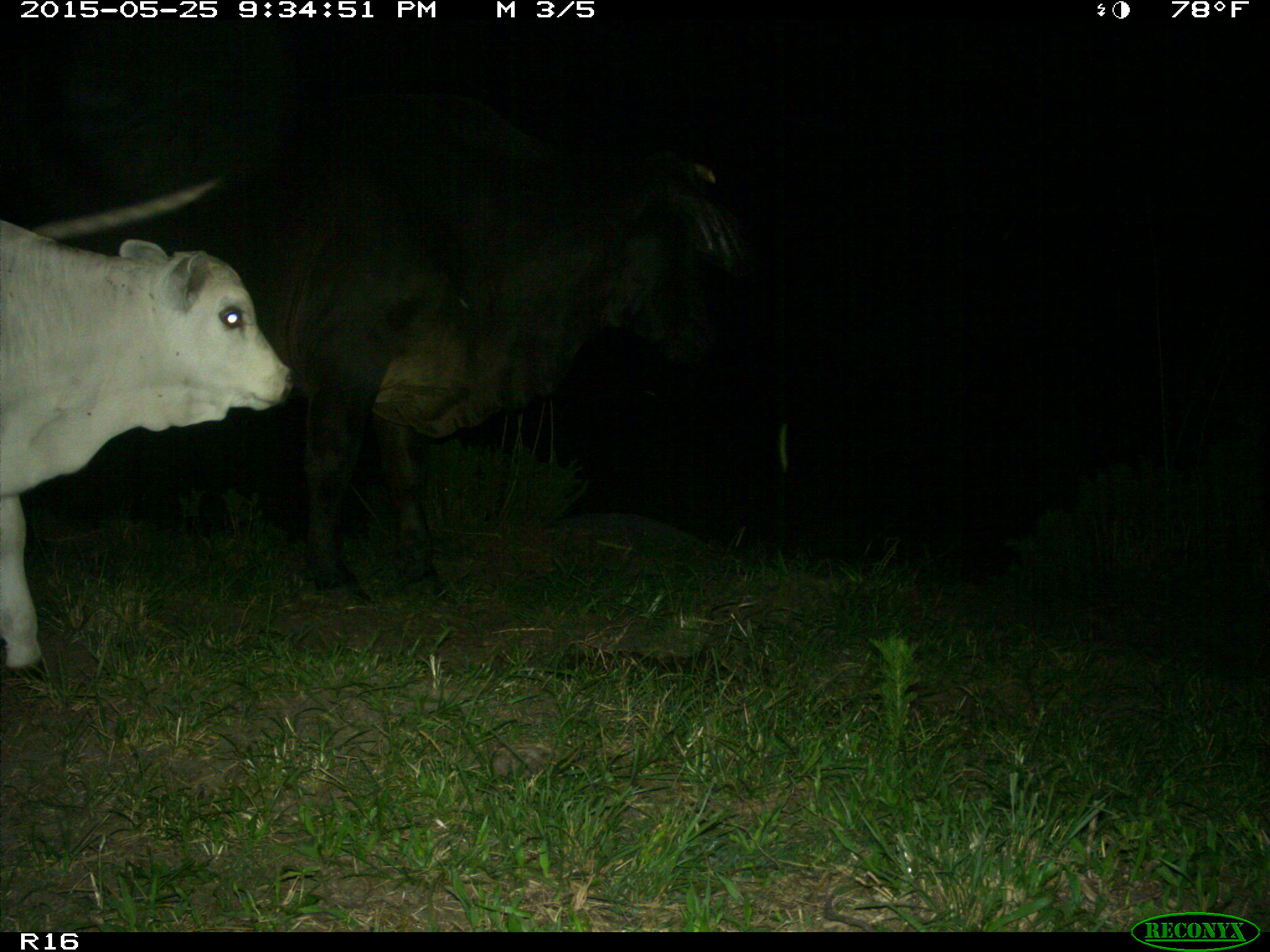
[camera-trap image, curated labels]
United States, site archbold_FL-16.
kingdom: Animalia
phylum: Chordata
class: Mammalia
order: Artiodactyla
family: Bovidae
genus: Bos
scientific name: Bos taurus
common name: domestic cow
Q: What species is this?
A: Bos taurus (domestic cow).